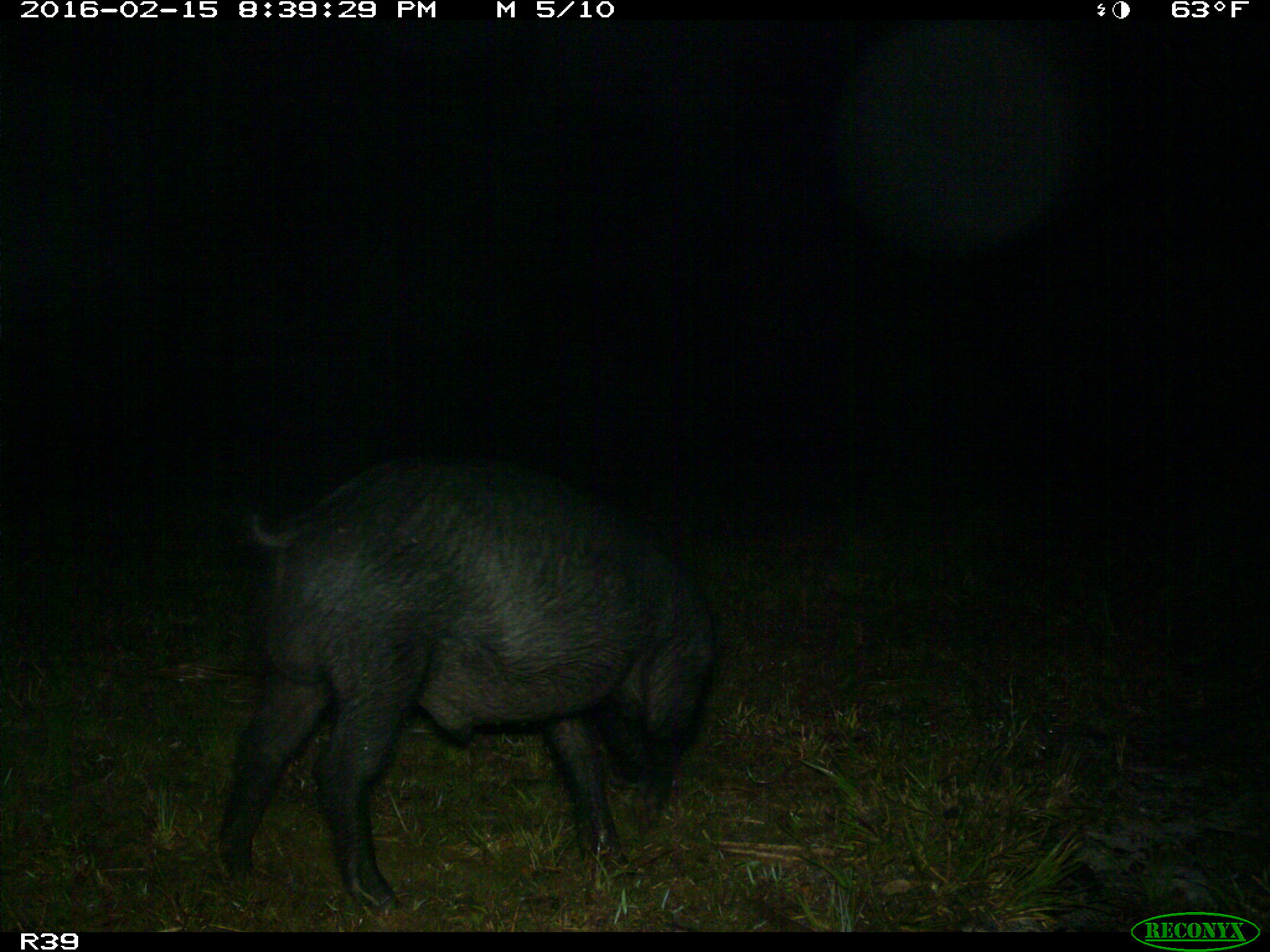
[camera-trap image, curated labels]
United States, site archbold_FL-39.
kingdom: Animalia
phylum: Chordata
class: Mammalia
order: Artiodactyla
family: Suidae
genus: Sus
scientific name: Sus scrofa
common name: wild boar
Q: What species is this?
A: Sus scrofa (wild boar).